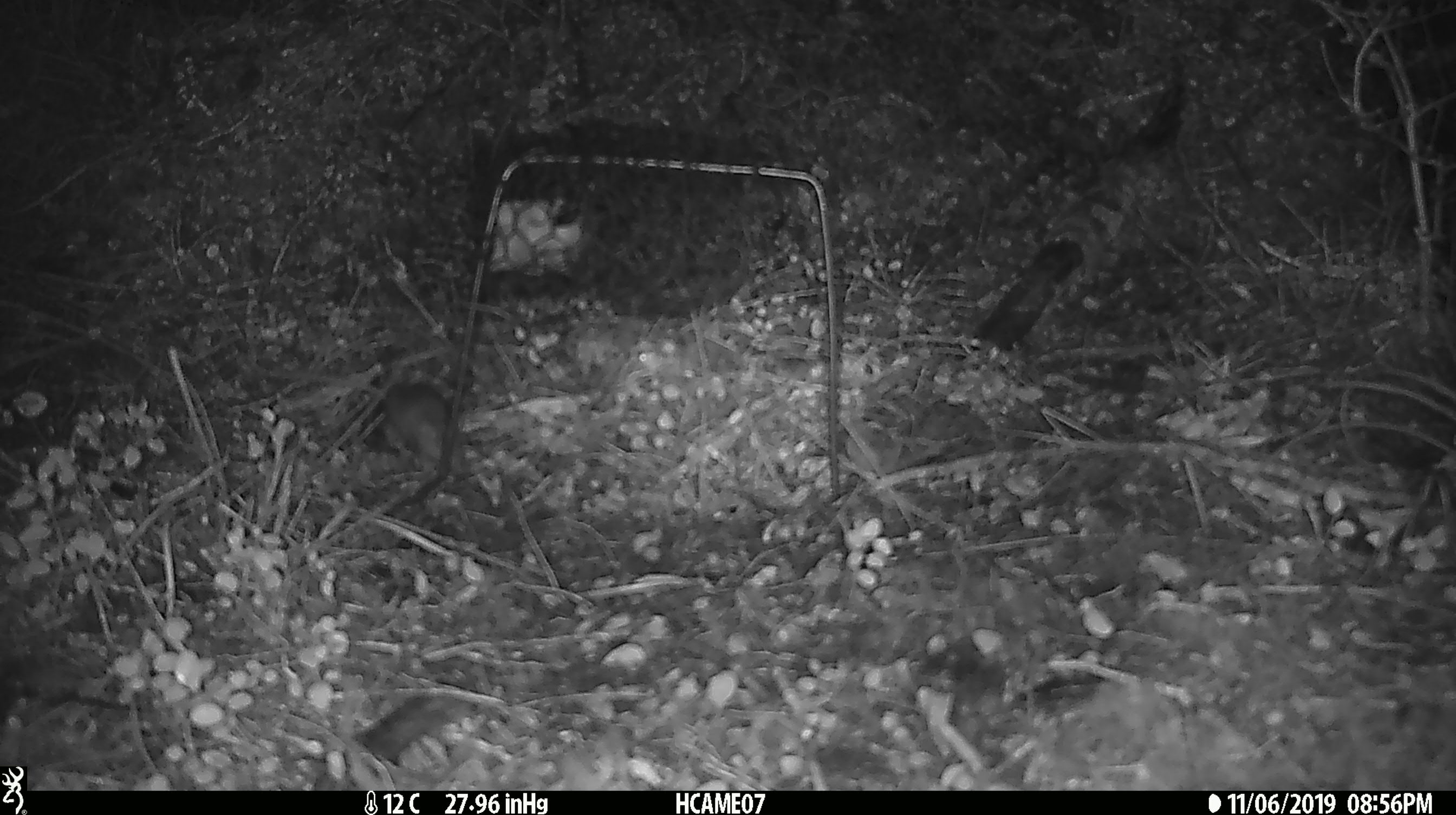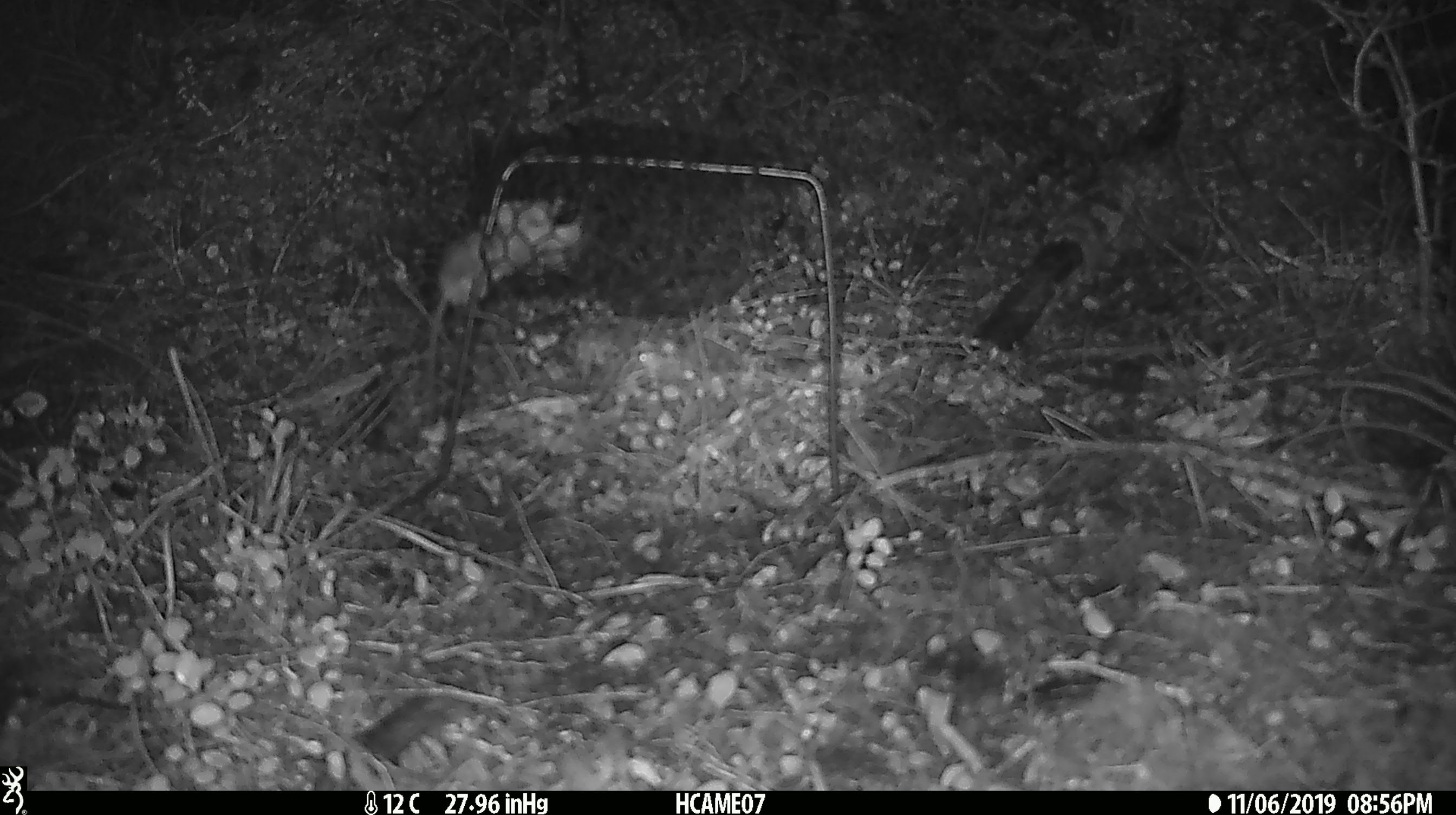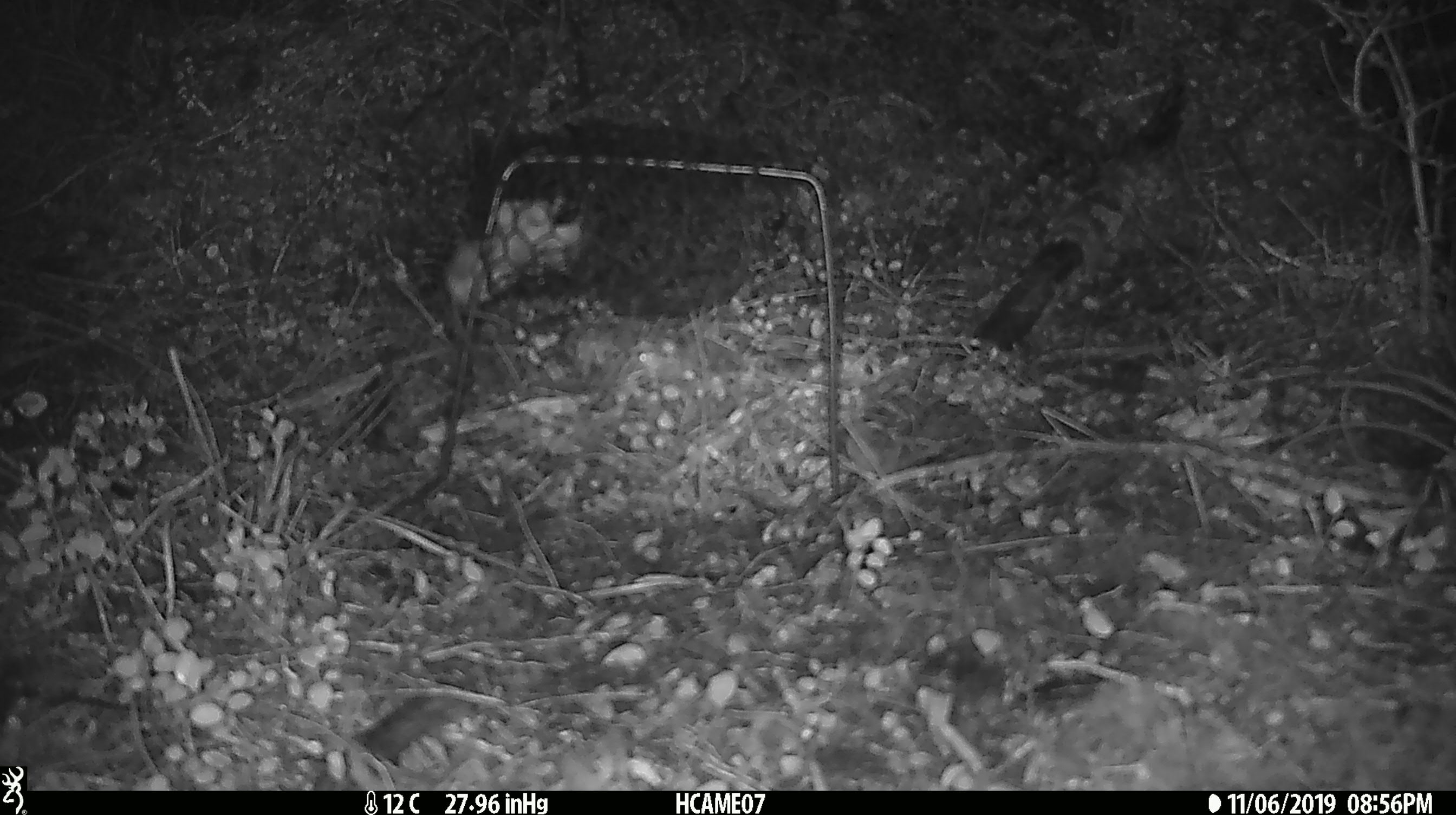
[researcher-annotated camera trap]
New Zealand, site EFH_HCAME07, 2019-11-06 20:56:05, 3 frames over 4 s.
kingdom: Animalia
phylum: Chordata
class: Mammalia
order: Rodentia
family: Muridae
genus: Mus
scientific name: Mus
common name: mouse